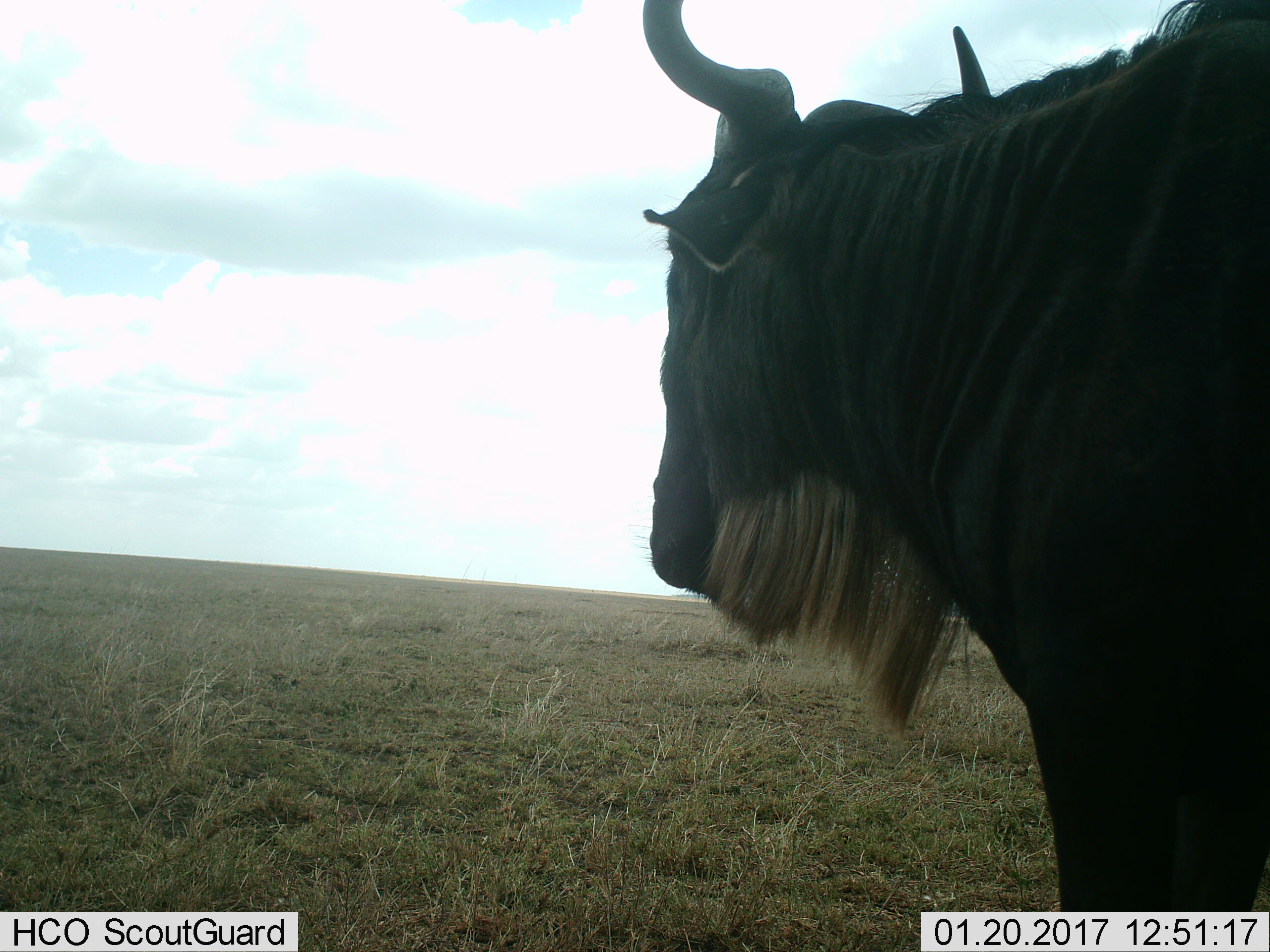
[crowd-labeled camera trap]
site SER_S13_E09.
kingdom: Animalia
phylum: Chordata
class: Mammalia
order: Artiodactyla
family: Bovidae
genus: Connochaetes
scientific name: Connochaetes taurinus taurinus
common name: blue wildebeest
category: wildebeestblue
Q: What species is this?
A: Wildebeestblue (blue wildebeest) (Connochaetes taurinus taurinus).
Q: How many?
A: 1.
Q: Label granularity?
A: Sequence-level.